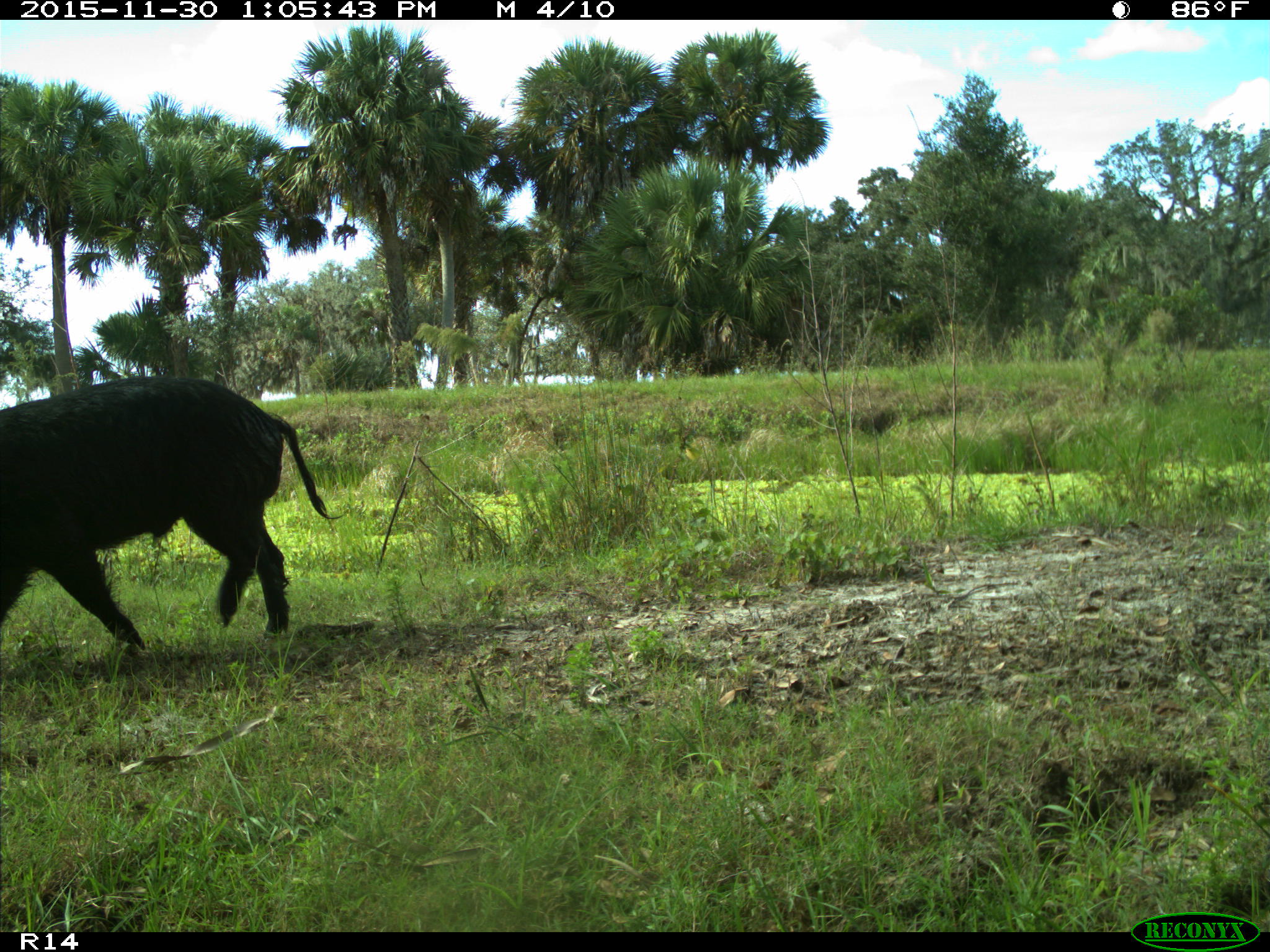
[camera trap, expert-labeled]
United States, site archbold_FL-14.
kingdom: Animalia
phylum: Chordata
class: Mammalia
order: Artiodactyla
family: Suidae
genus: Sus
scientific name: Sus scrofa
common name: wild boar